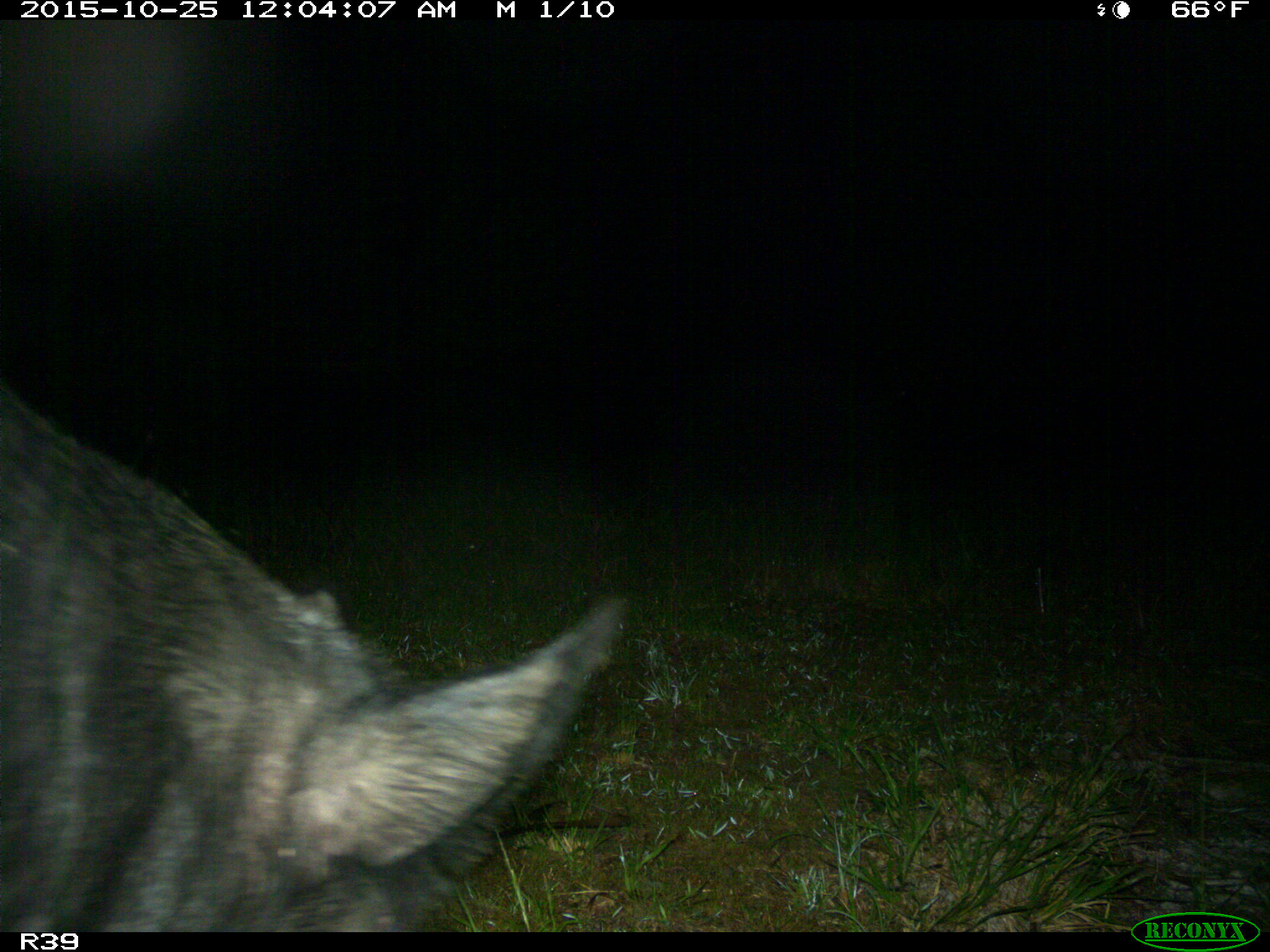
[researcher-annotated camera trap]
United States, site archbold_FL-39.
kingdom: Animalia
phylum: Chordata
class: Mammalia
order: Artiodactyla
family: Suidae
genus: Sus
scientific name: Sus scrofa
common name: wild boar